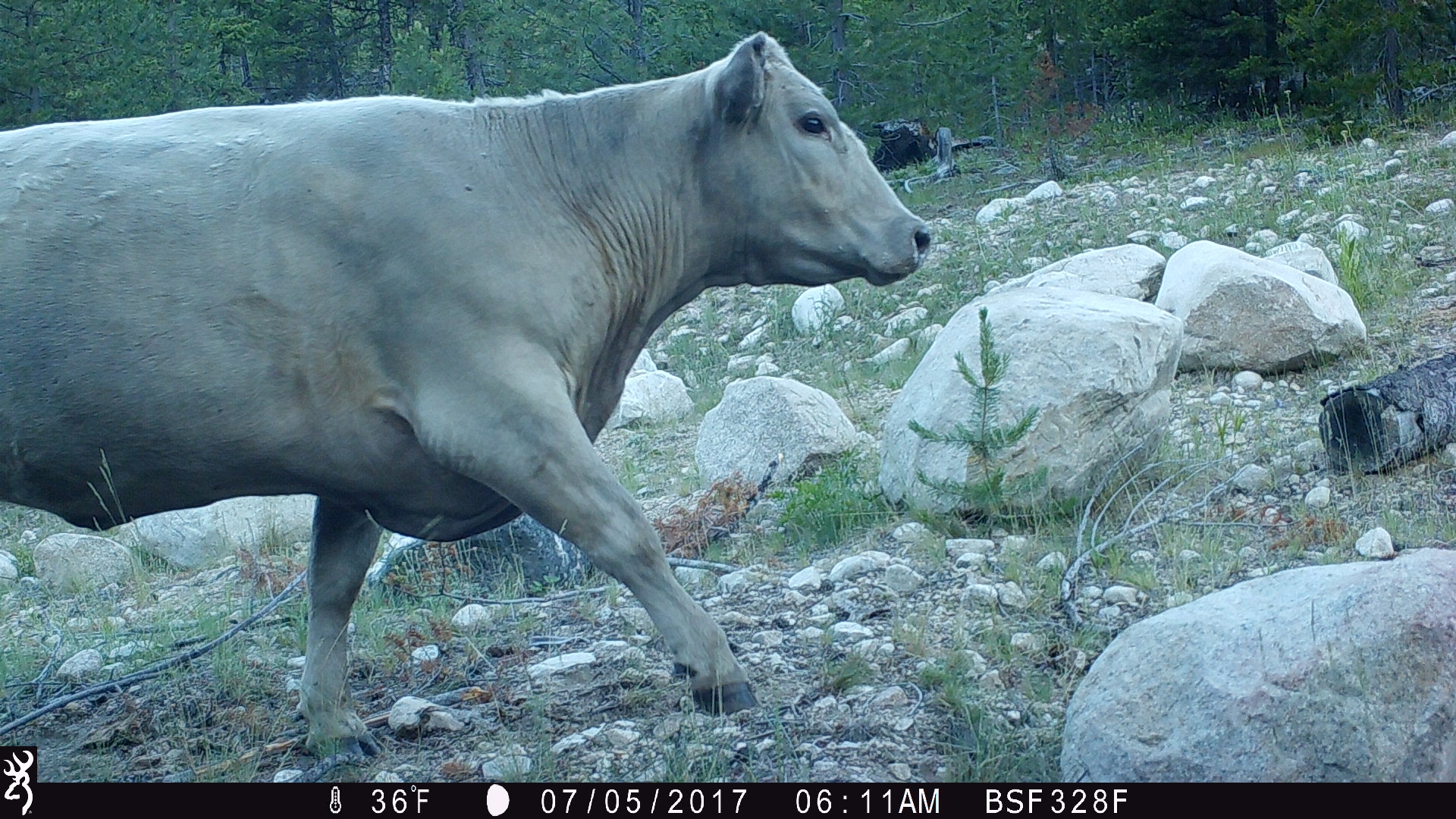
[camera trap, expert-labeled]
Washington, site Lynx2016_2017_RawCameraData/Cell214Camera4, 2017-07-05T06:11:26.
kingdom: Animalia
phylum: Chordata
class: Mammalia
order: Artiodactyla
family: Bovidae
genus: Bos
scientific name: Bos taurus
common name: domestic cattle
Domestic cattle (Bos taurus). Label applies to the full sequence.